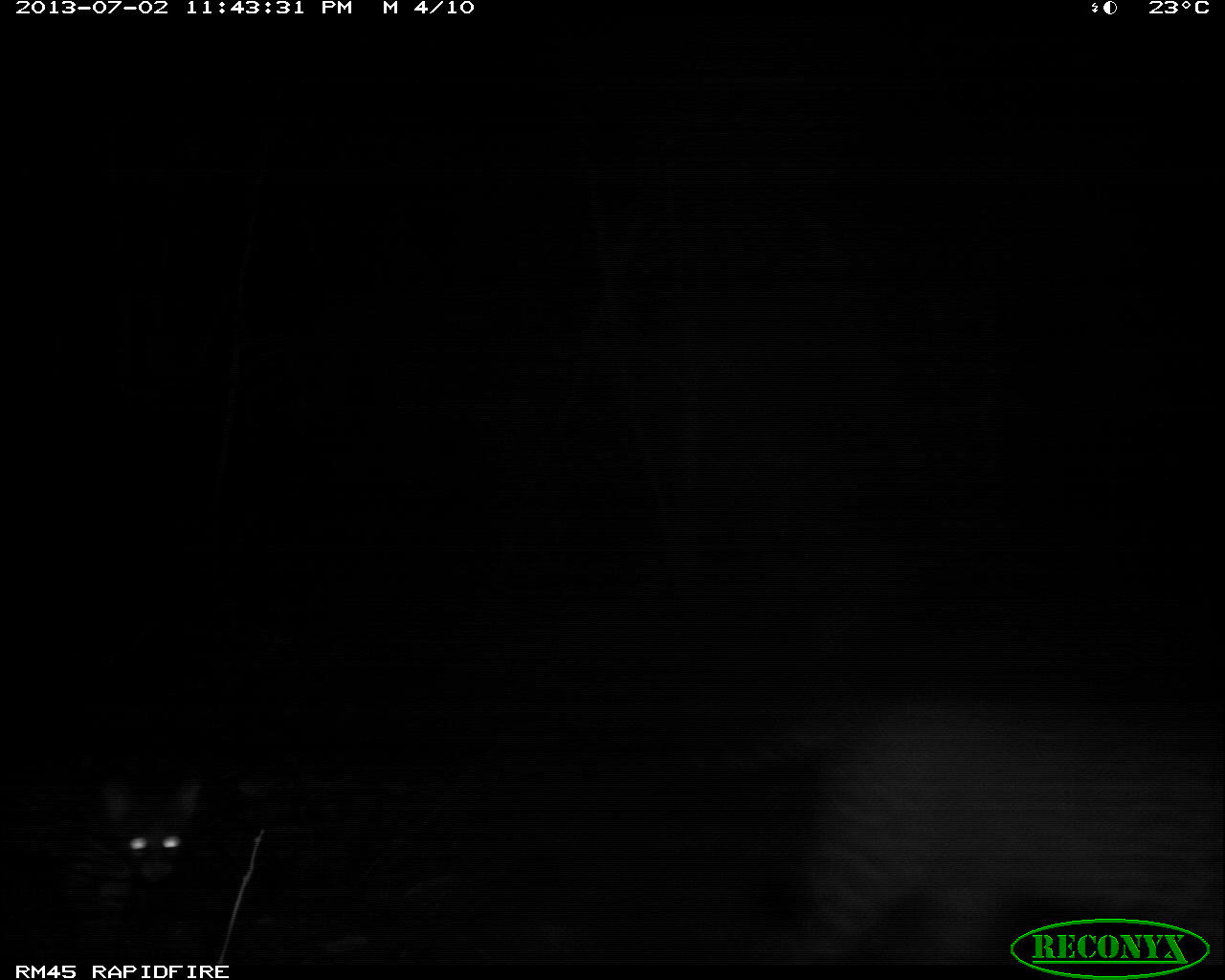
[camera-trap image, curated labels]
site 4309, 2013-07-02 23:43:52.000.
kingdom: Animalia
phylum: Chordata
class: Mammalia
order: Carnivora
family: Felidae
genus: Leopardus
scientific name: Leopardus pardalis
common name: ocelot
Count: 2.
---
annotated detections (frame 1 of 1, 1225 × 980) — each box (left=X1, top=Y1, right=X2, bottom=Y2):
leopardus pardalis: (left=774, top=691, right=1225, bottom=966); (left=40, top=770, right=211, bottom=965)